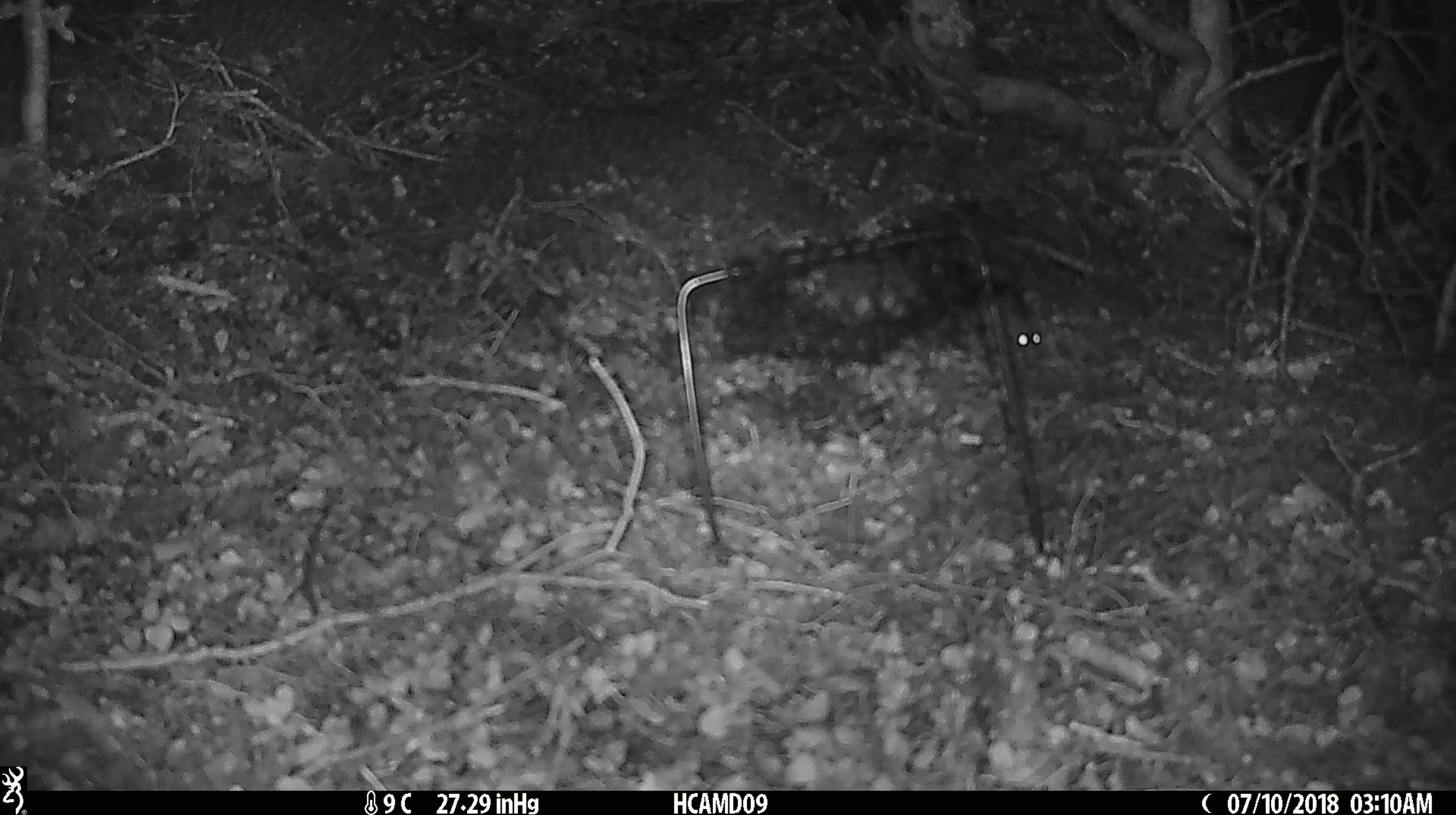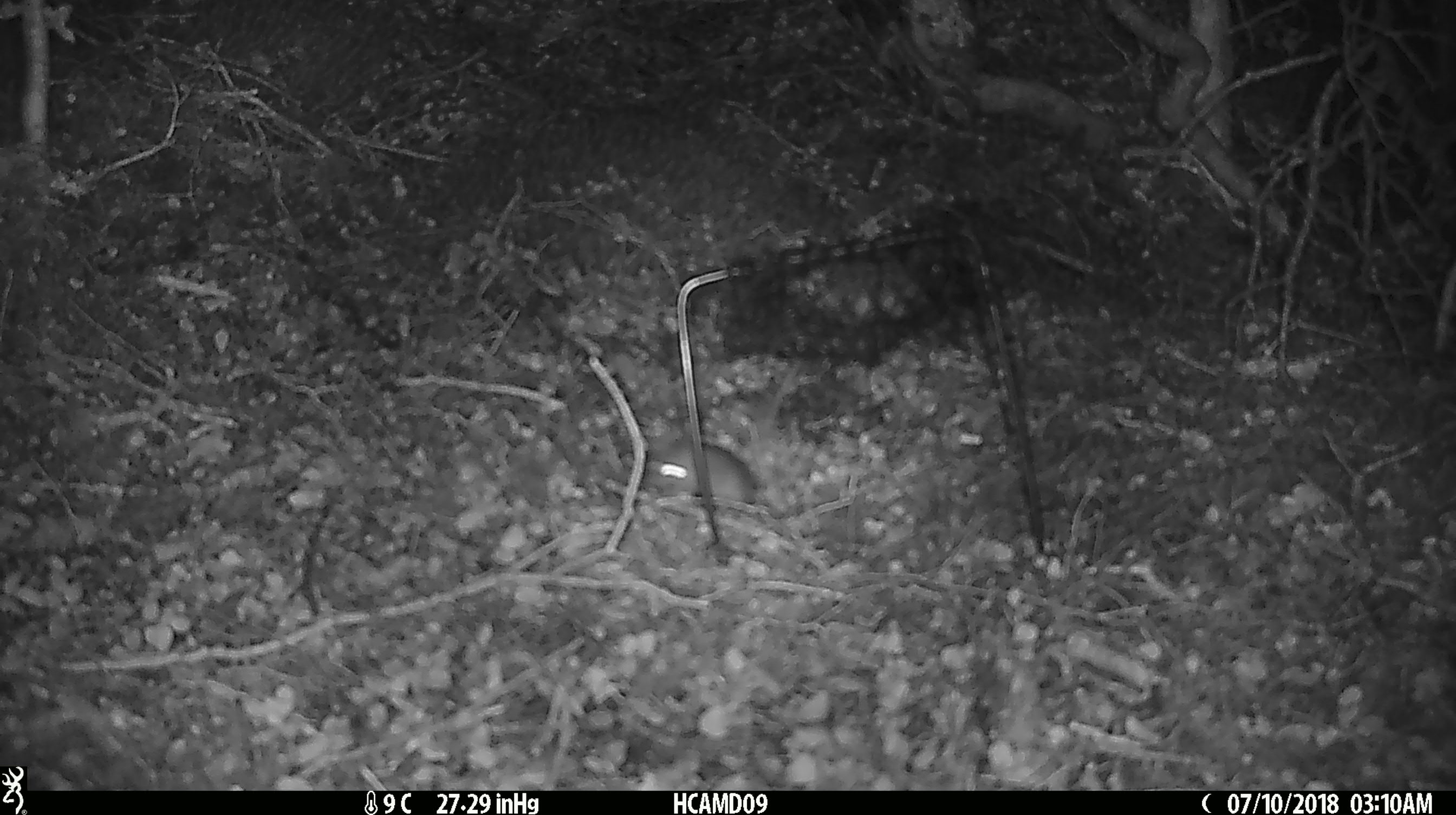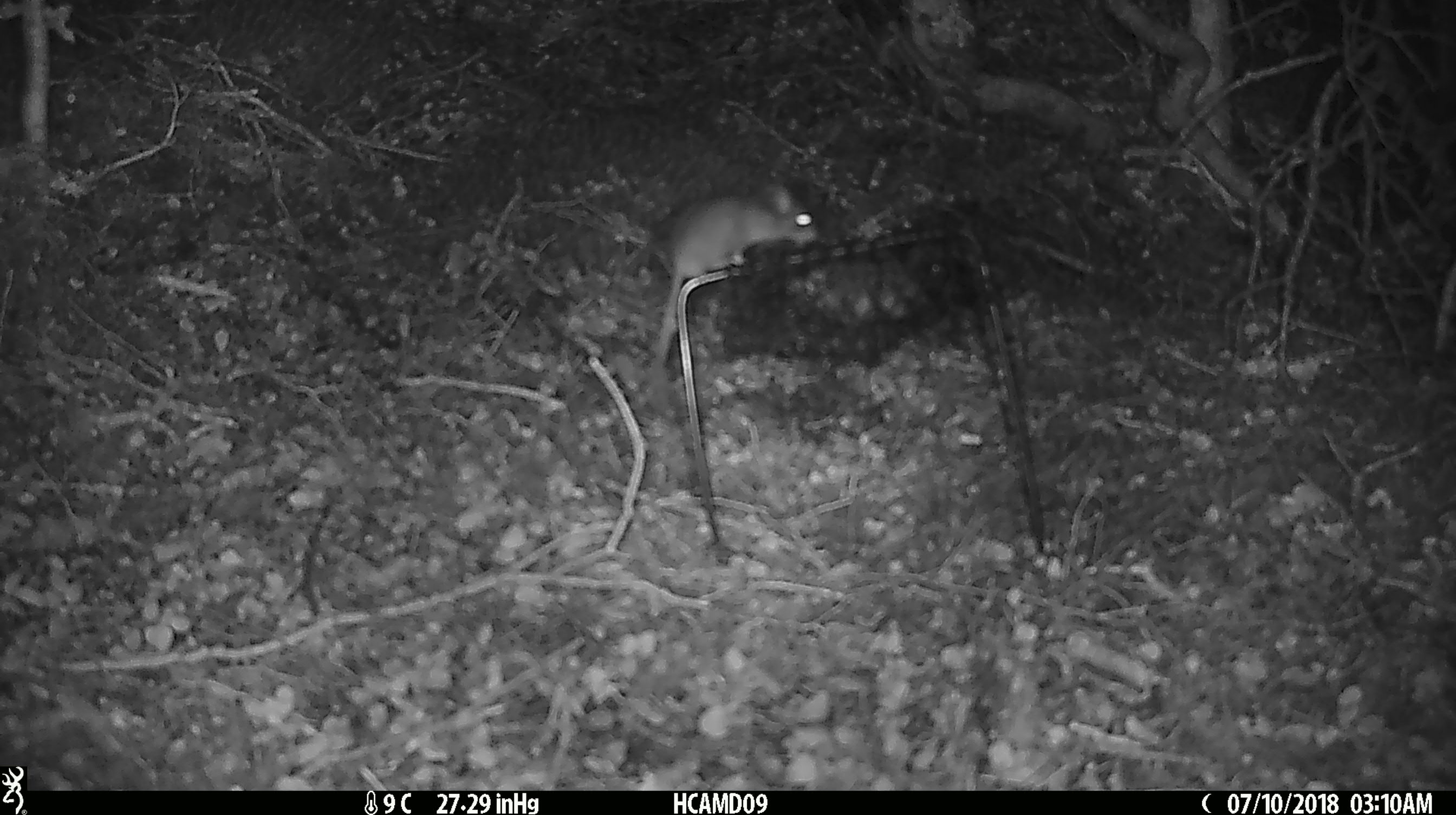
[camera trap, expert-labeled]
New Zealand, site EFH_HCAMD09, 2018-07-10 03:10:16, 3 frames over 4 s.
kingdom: Animalia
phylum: Chordata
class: Mammalia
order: Rodentia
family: Muridae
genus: Mus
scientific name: Mus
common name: mouse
Mouse (Mus).